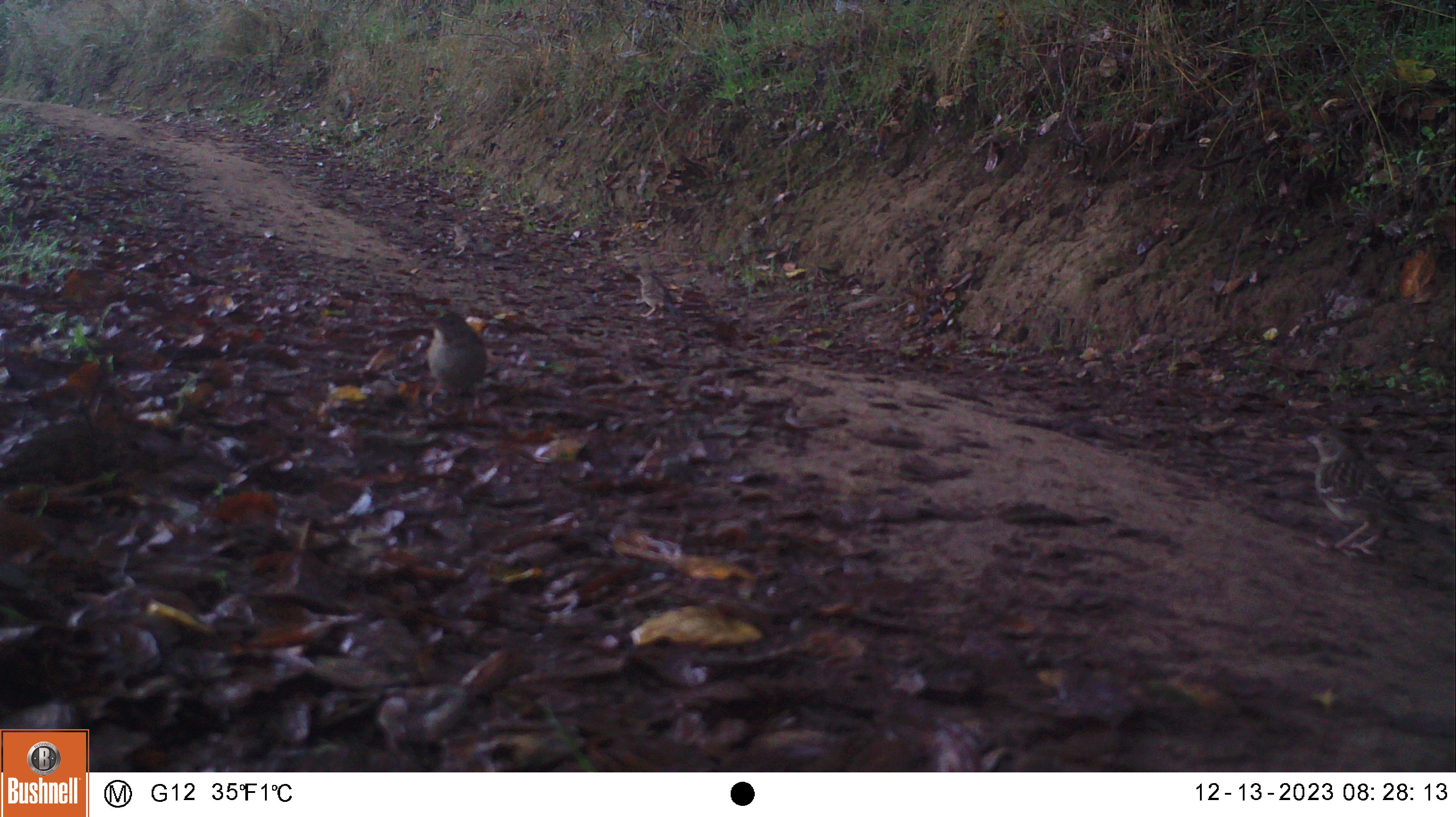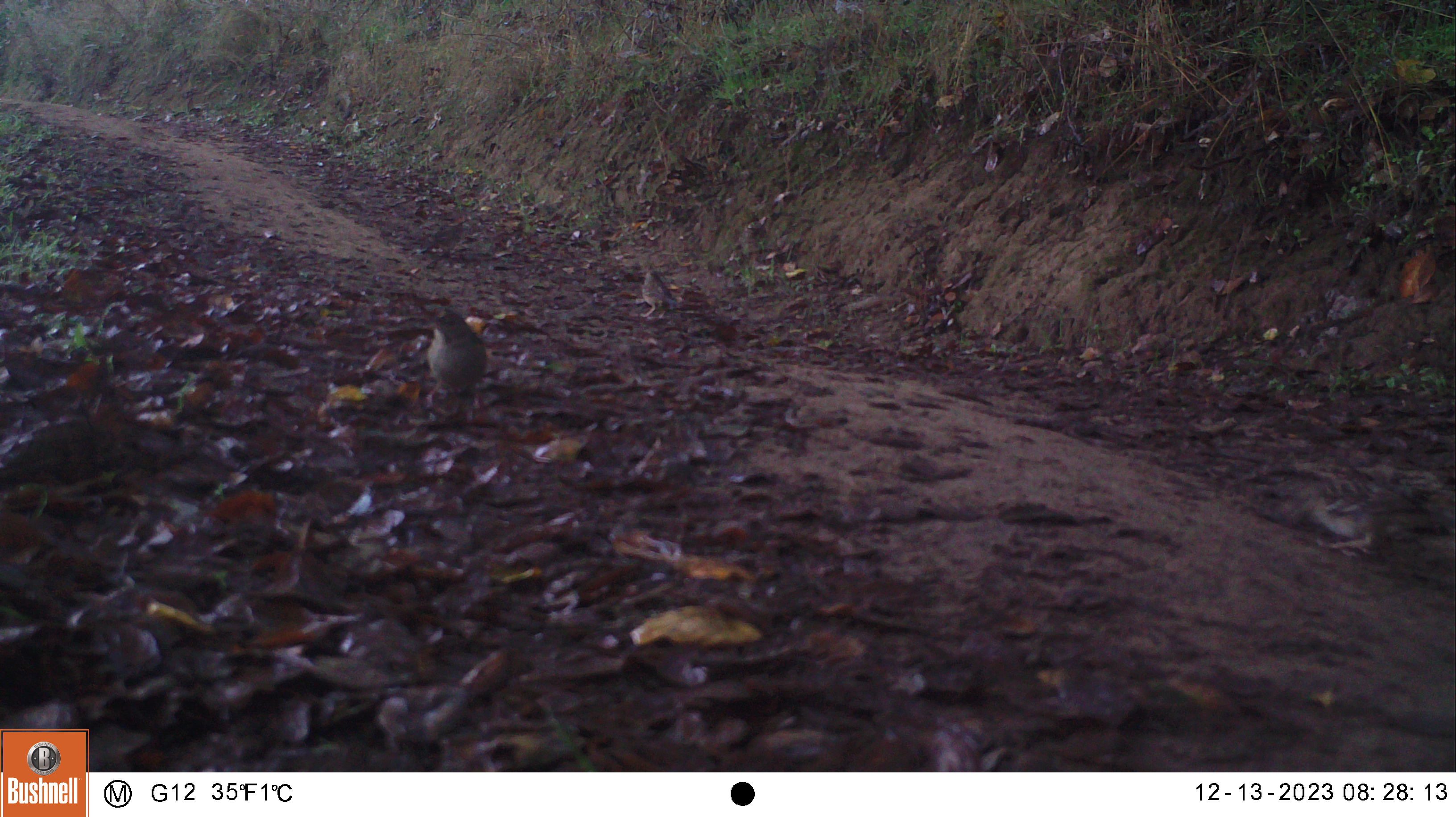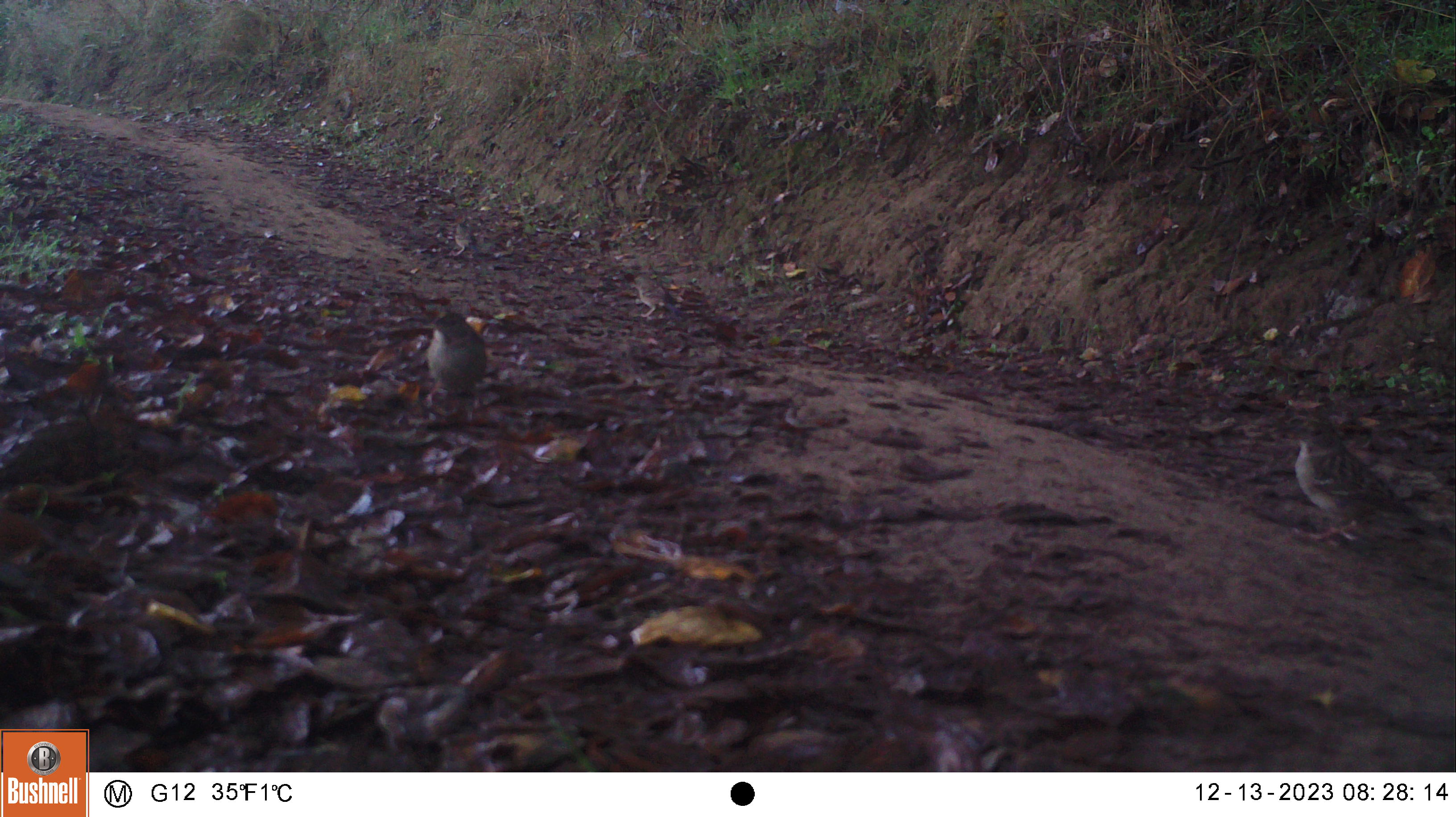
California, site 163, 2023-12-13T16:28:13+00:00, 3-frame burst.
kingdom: Animalia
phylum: Chordata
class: Aves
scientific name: Aves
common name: bird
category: unknown bird